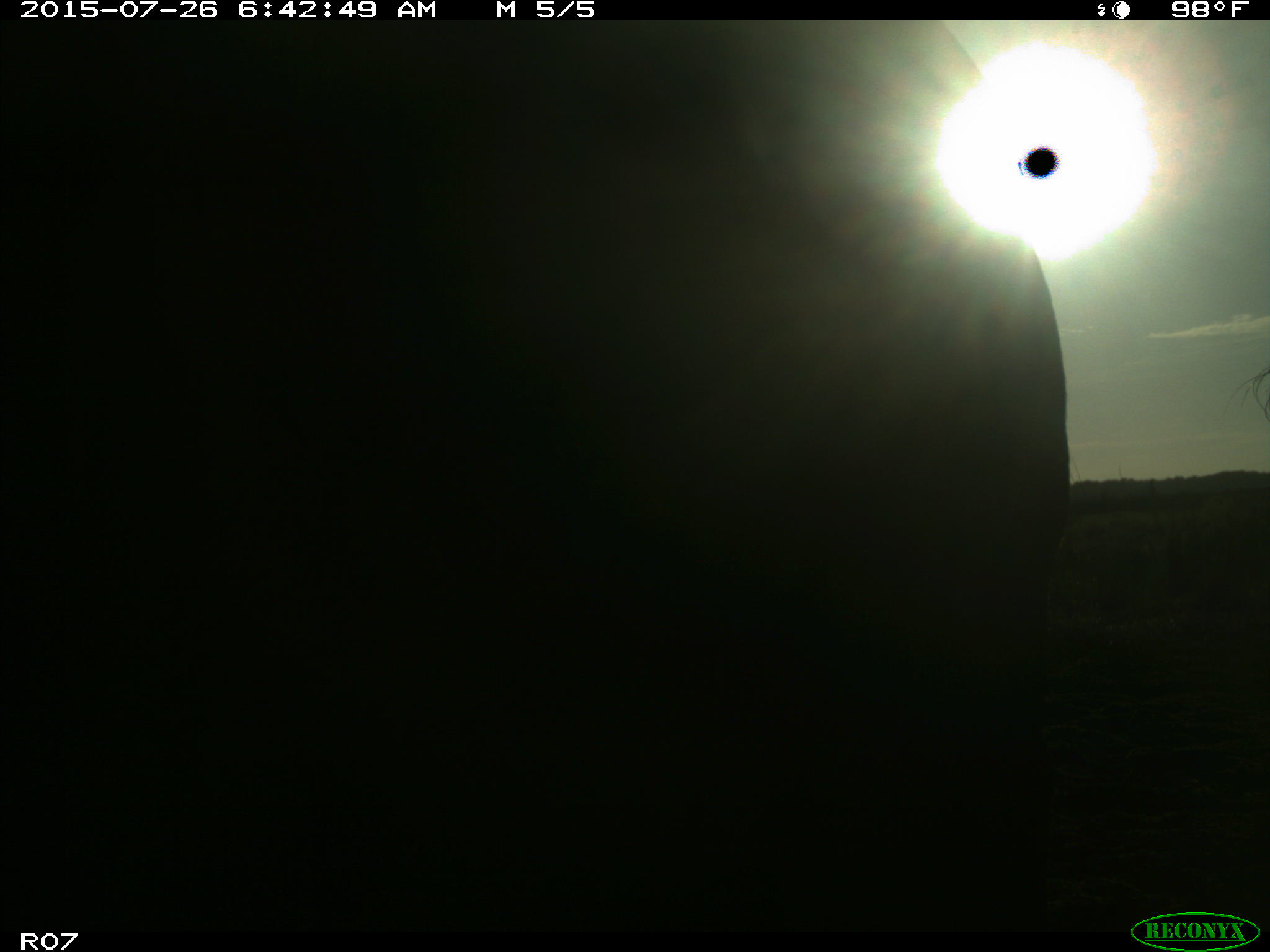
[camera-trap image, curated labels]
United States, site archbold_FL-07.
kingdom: Animalia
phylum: Chordata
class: Mammalia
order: Artiodactyla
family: Bovidae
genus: Bos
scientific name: Bos taurus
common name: domestic cow